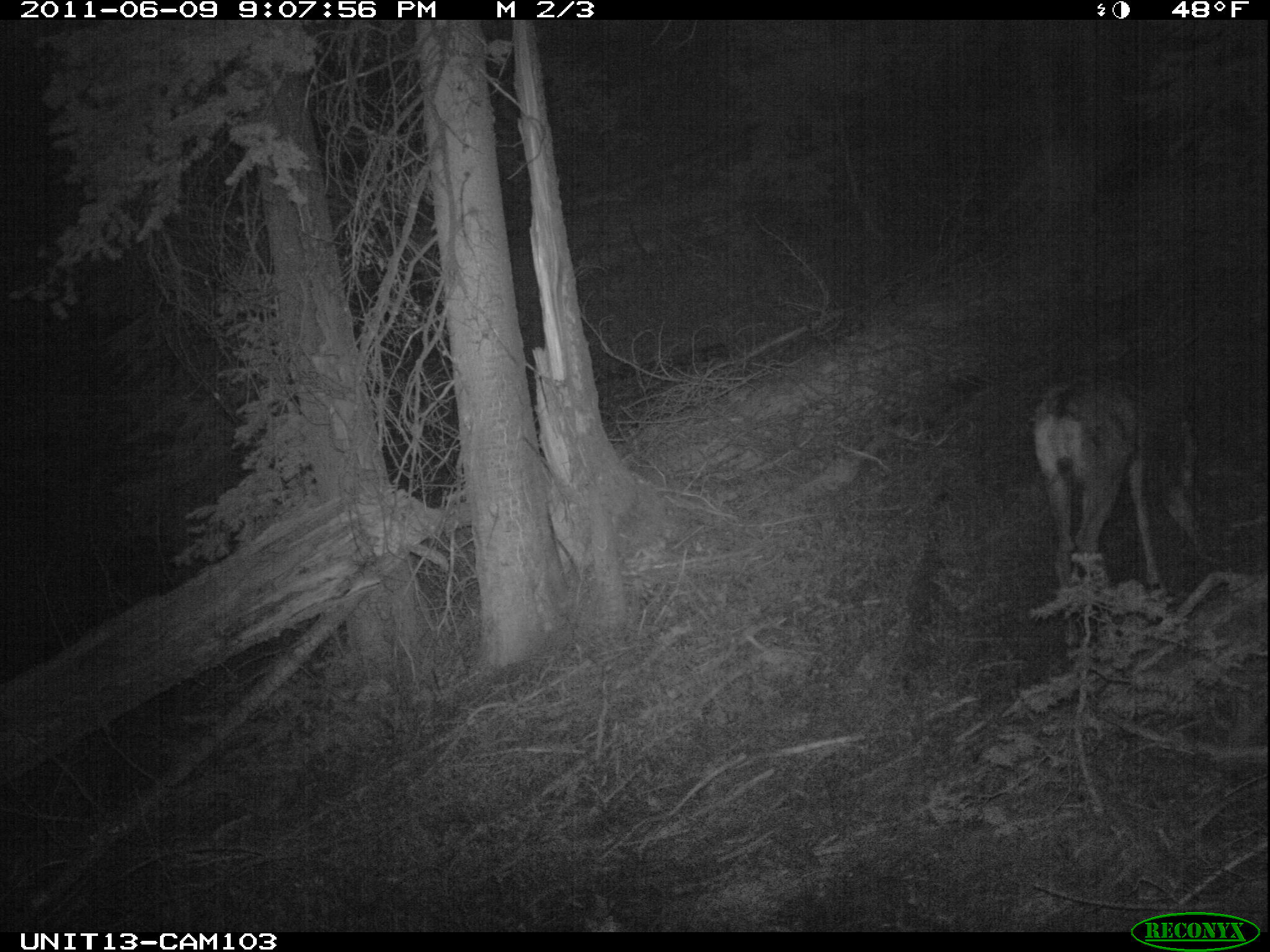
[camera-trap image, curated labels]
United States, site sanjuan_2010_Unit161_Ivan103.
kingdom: Animalia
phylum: Chordata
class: Mammalia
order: Artiodactyla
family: Cervidae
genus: Odocoileus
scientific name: Odocoileus hemionus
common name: mule deer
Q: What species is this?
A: Odocoileus hemionus (mule deer).